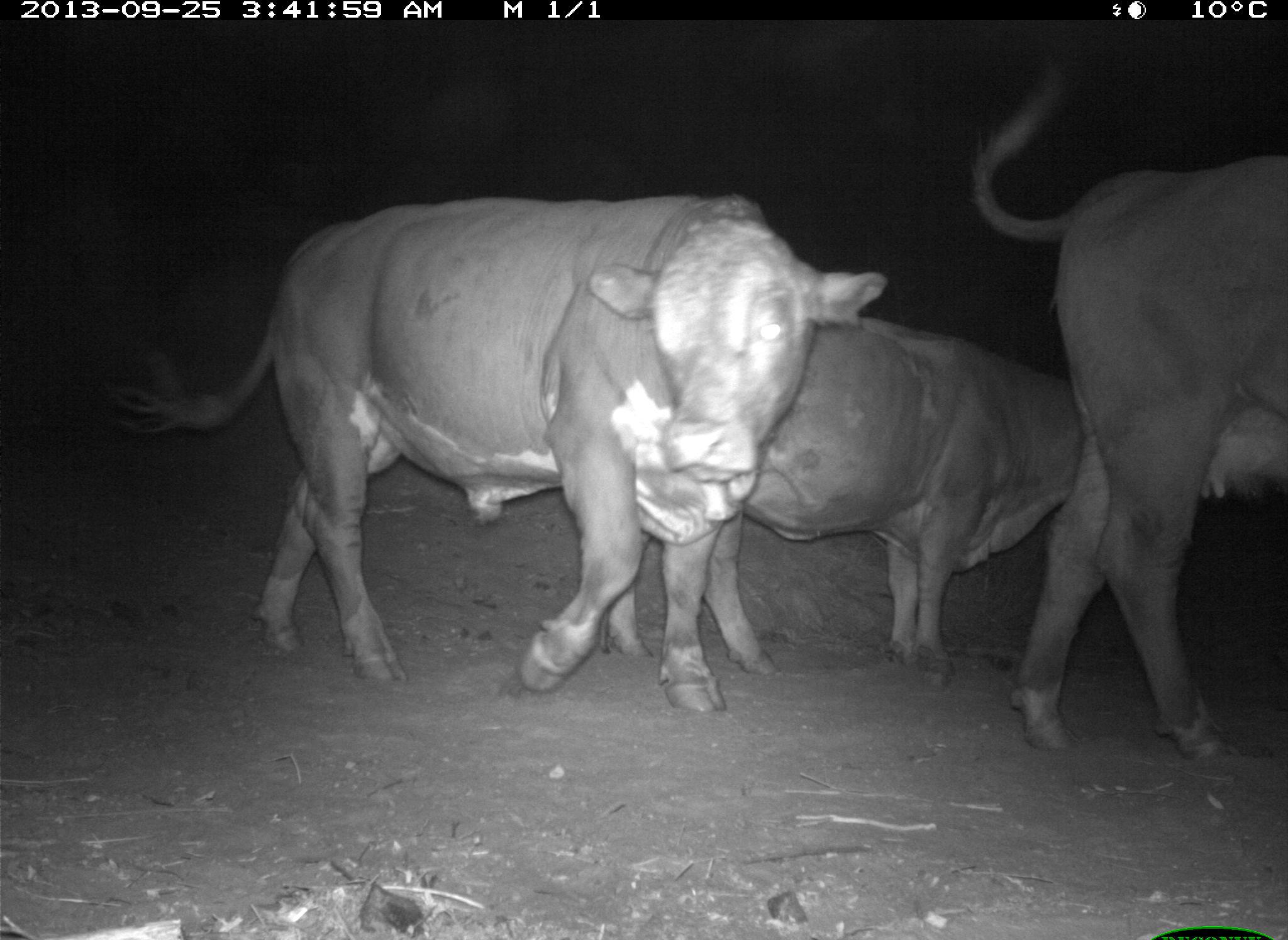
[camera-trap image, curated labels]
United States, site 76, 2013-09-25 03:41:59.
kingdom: Animalia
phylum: Chordata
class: Mammalia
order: Artiodactyla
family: Bovidae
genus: Bos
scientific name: Bos taurus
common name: cow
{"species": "cow (Bos taurus)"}